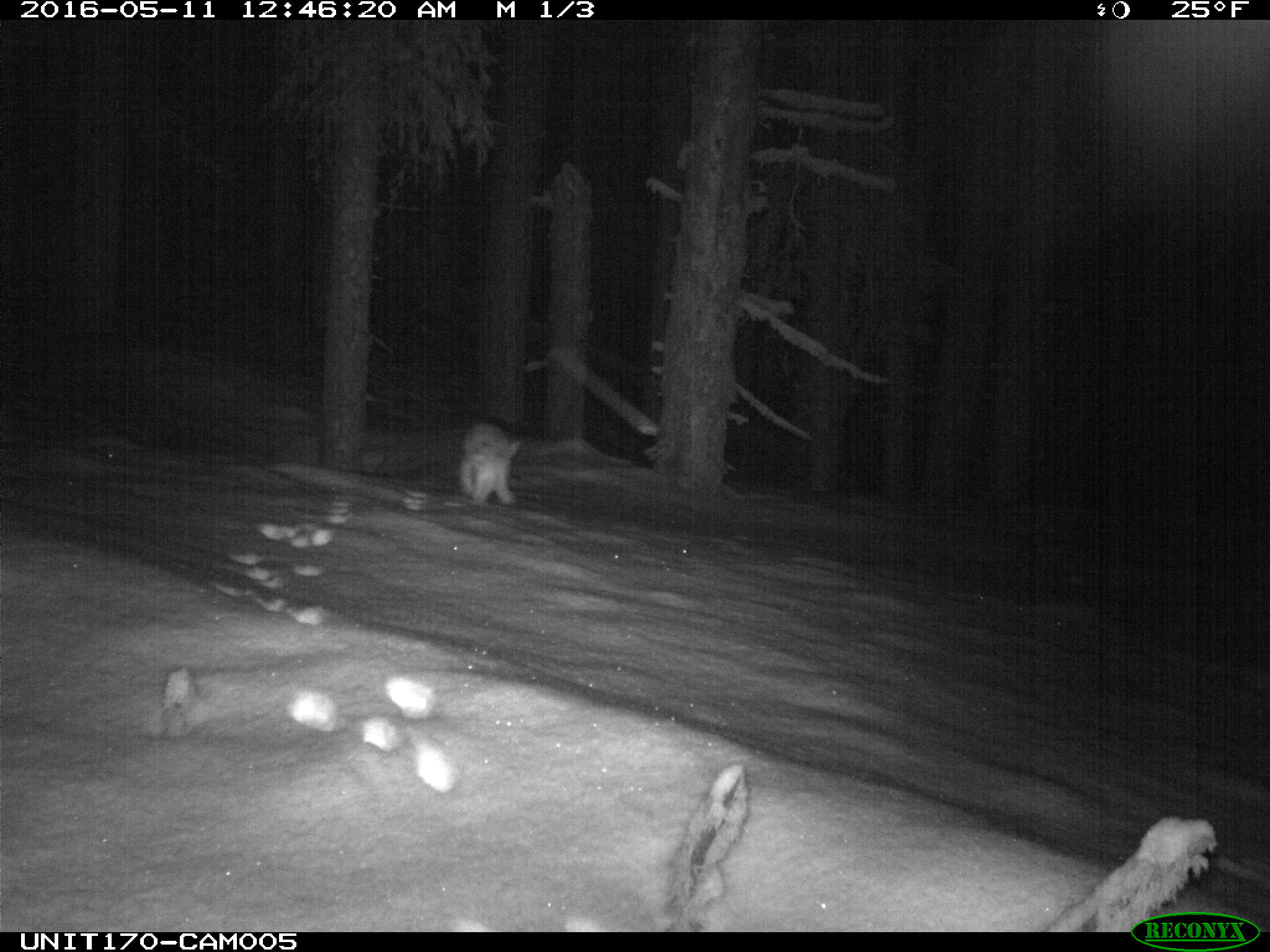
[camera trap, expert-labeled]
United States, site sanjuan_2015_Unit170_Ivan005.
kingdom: Animalia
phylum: Chordata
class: Mammalia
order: Lagomorpha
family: Leporidae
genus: Lepus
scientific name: Lepus americanus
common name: snowshoe hare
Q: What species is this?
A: Lepus americanus (snowshoe hare).